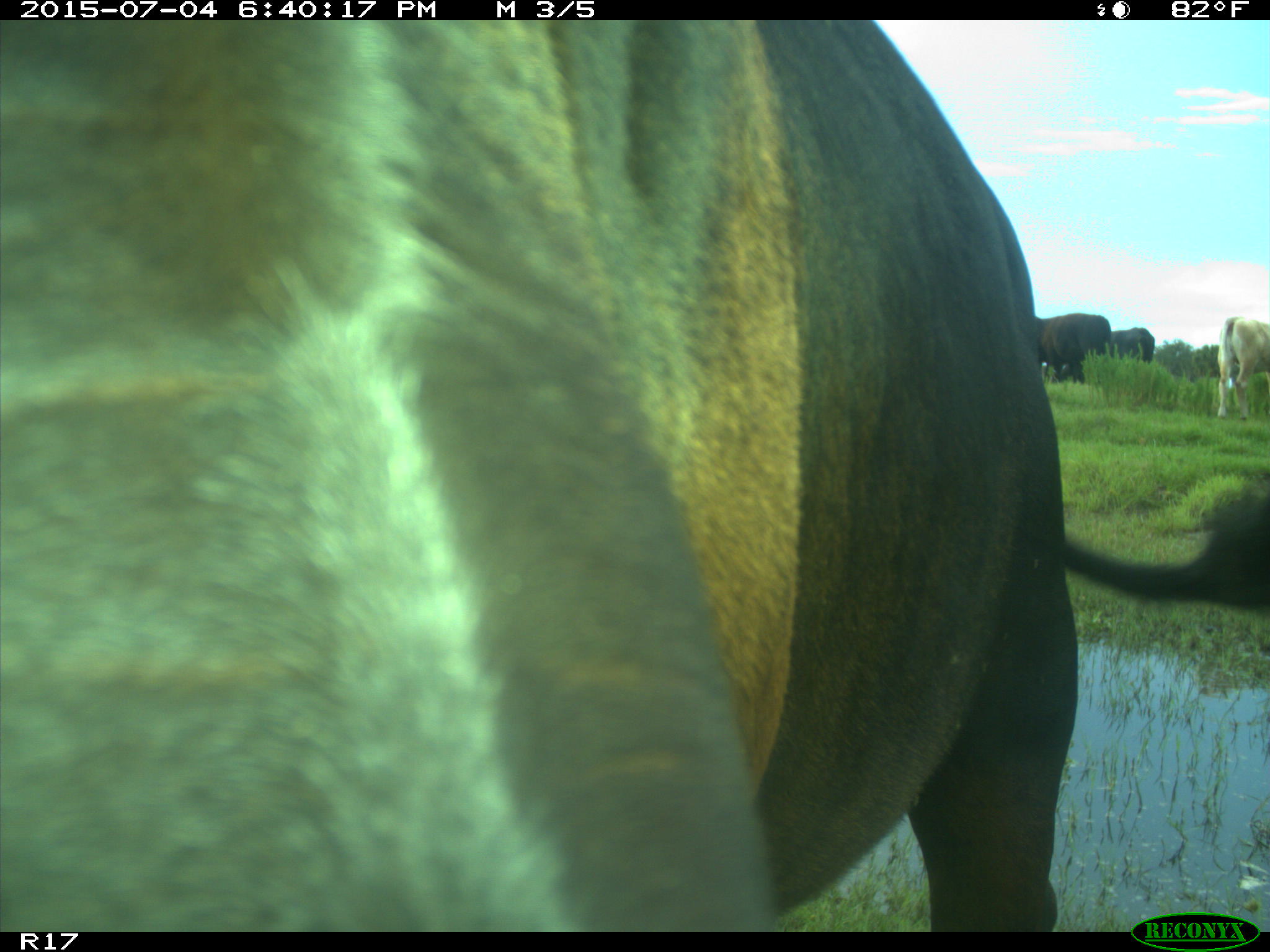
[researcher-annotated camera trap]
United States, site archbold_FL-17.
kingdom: Animalia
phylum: Chordata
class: Mammalia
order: Artiodactyla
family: Bovidae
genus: Bos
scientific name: Bos taurus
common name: domestic cow